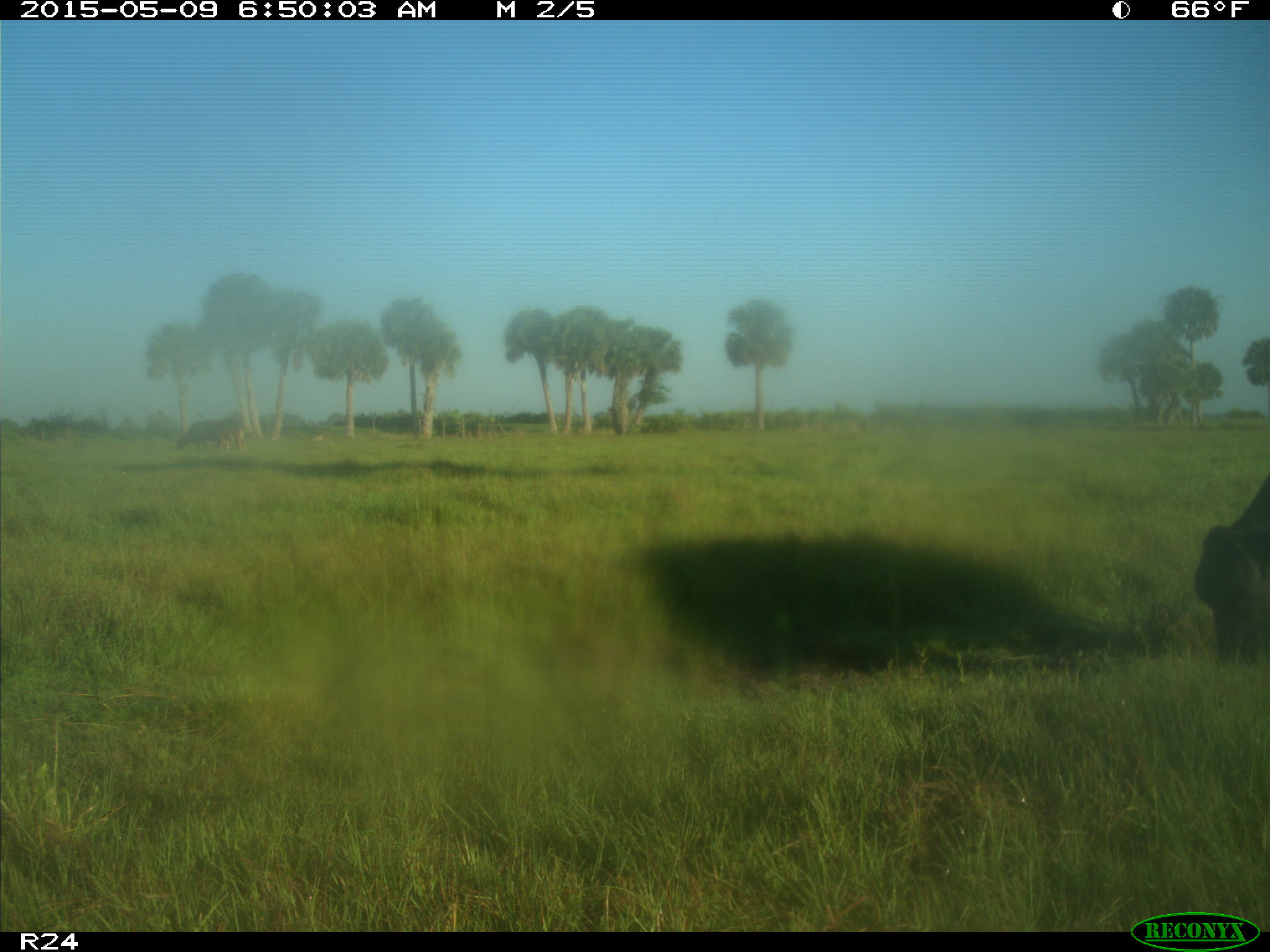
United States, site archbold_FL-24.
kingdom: Animalia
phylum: Chordata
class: Mammalia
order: Artiodactyla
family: Bovidae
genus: Bos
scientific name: Bos taurus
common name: domestic cow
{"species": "Bos taurus (domestic cow)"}